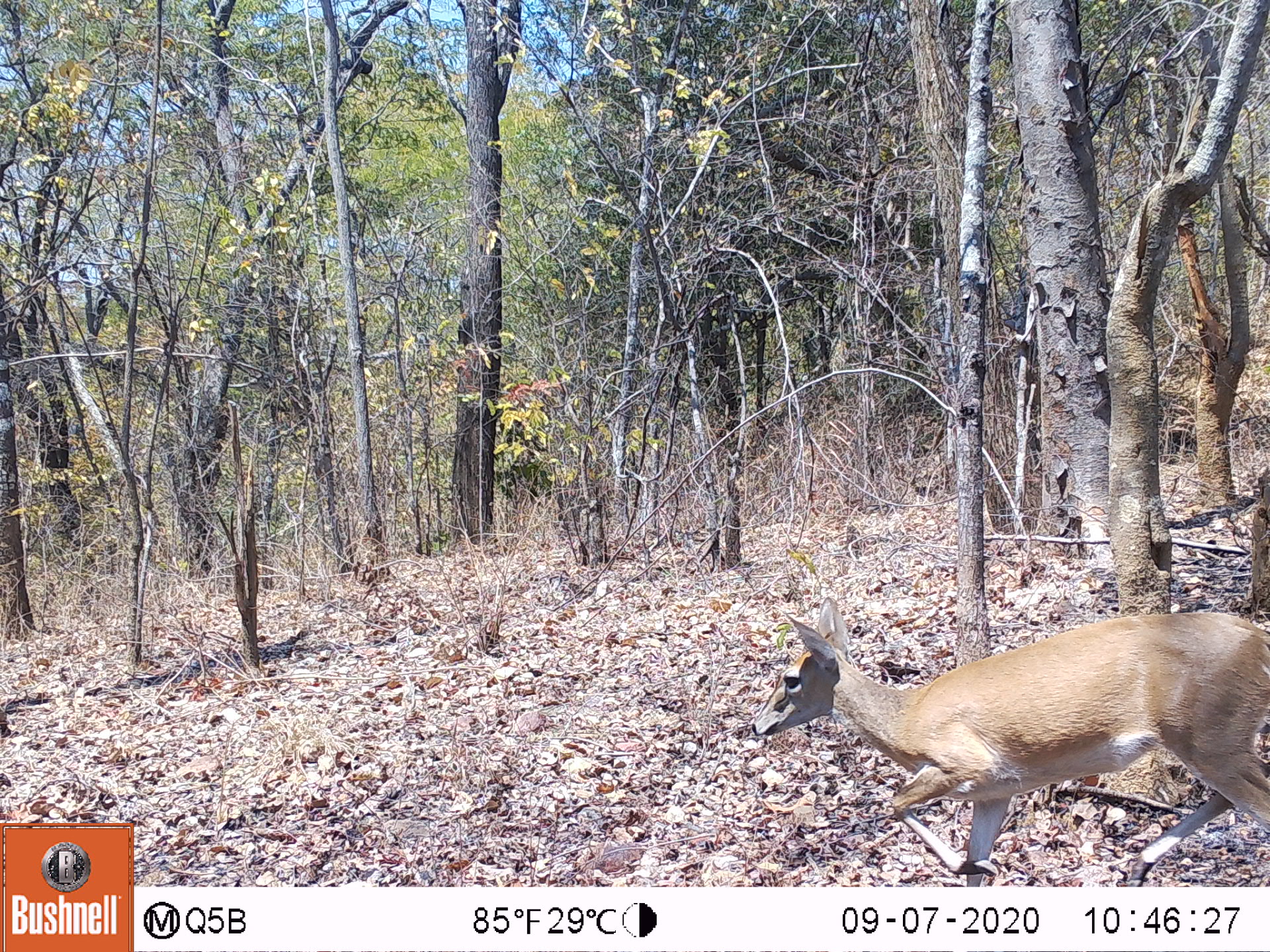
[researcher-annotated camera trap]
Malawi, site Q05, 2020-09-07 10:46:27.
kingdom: Animalia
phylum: Chordata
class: Mammalia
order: Artiodactyla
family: Bovidae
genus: Sylvicapra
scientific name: Sylvicapra grimmia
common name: common duiker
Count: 1.